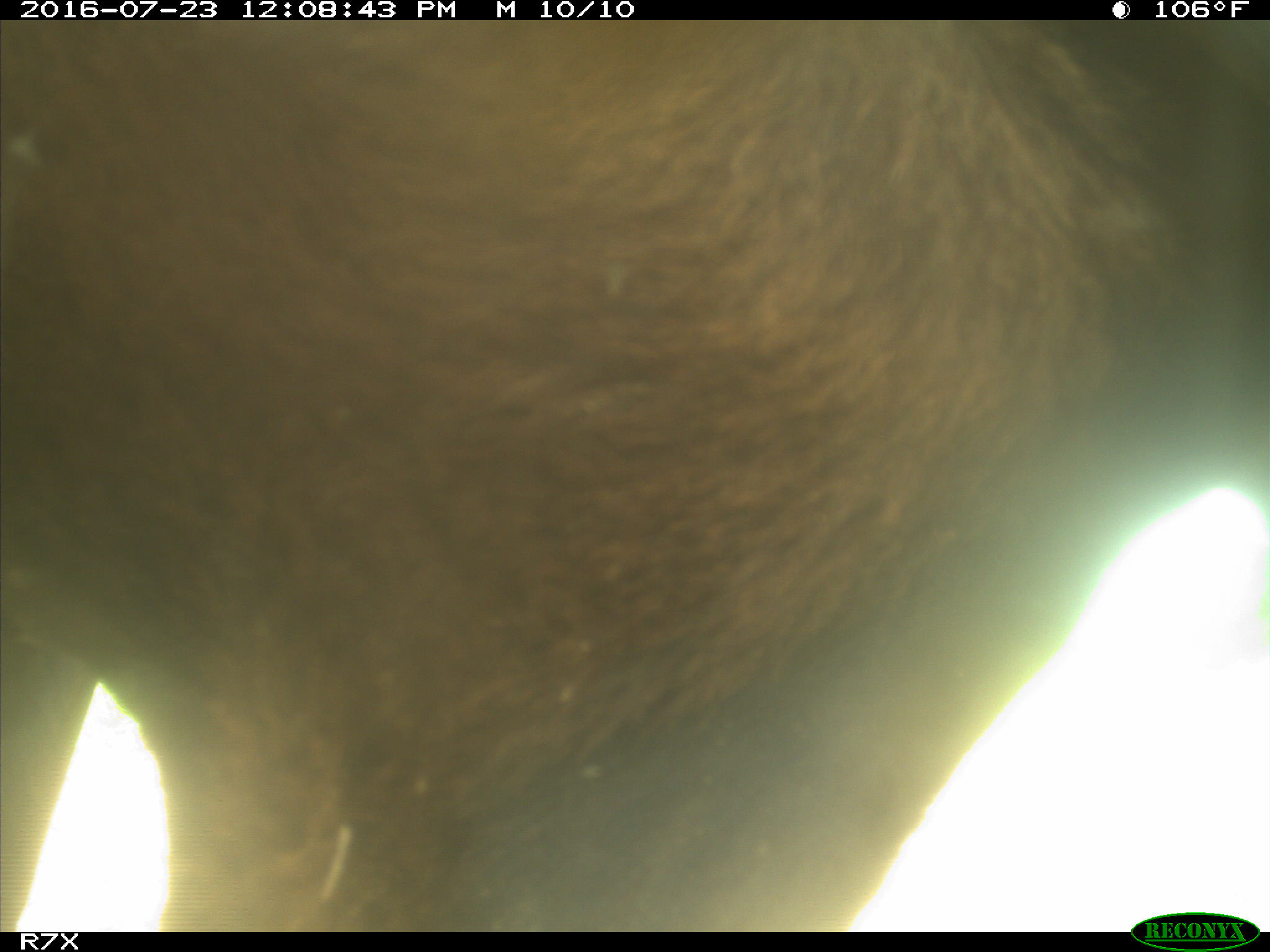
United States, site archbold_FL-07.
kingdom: Animalia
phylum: Chordata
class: Mammalia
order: Artiodactyla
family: Bovidae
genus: Bos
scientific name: Bos taurus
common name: domestic cow